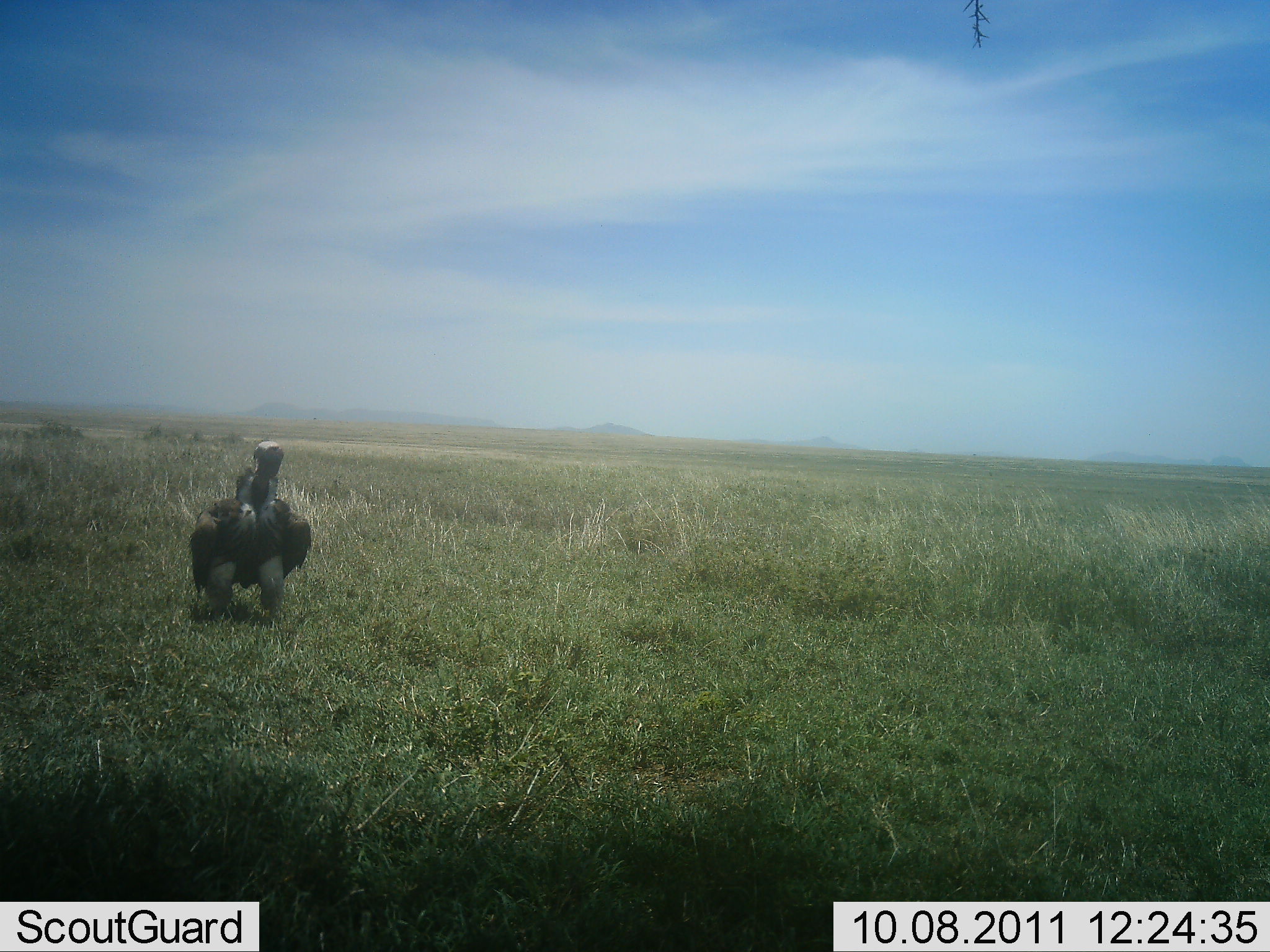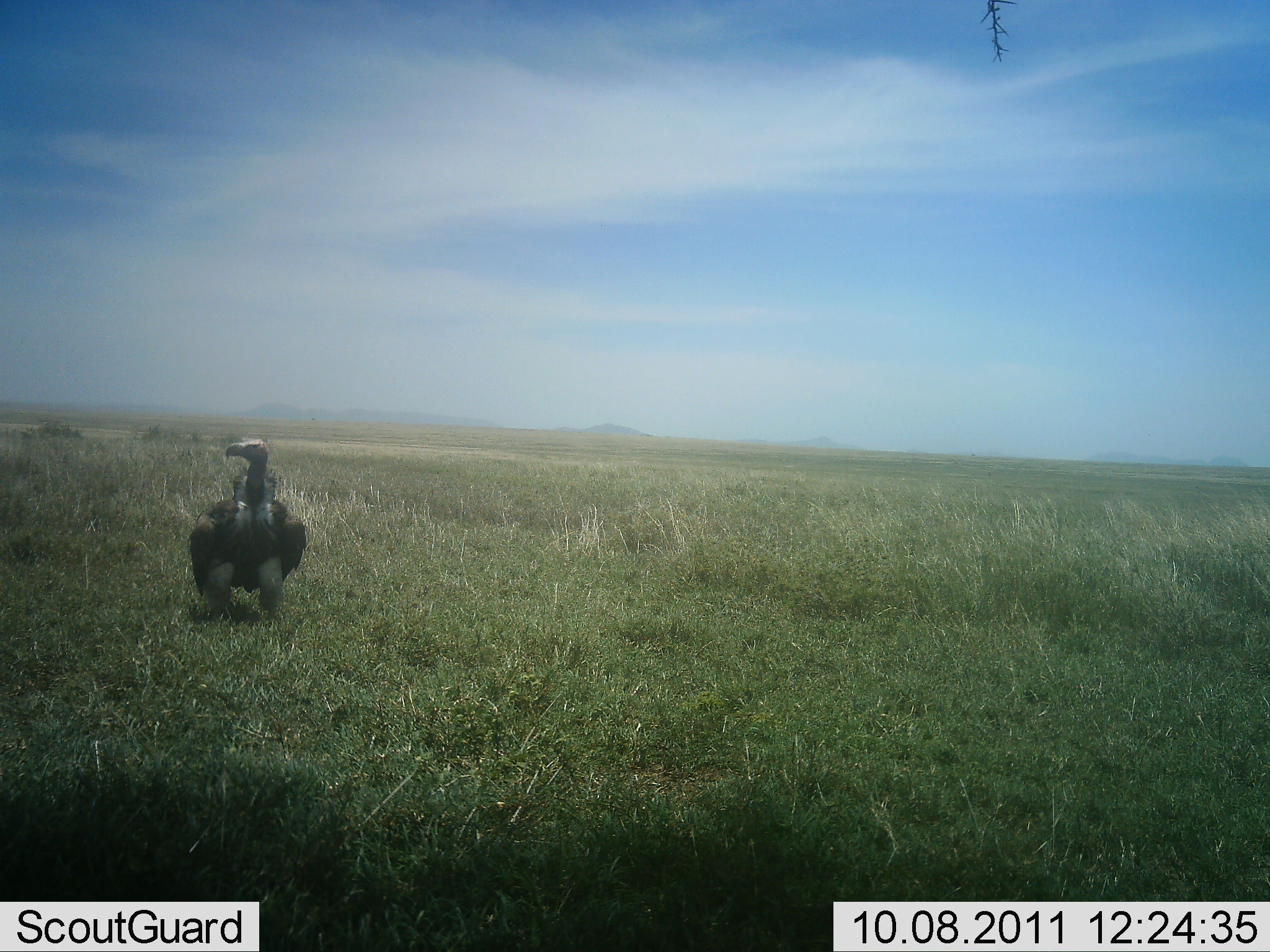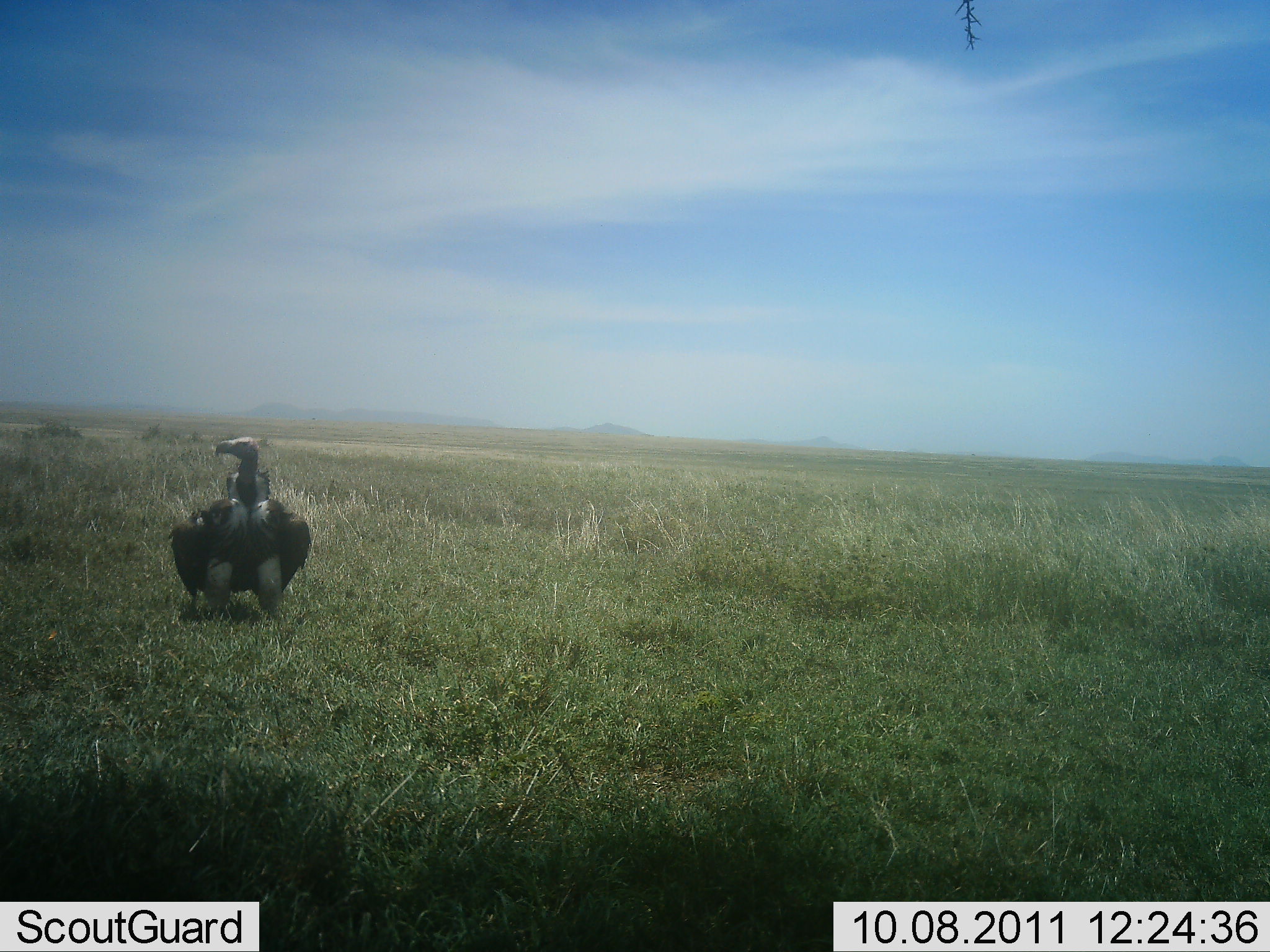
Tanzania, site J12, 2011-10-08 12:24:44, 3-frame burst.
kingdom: Animalia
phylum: Chordata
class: Aves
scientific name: Aves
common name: bird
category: otherbird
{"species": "otherbird (bird) (Aves)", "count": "1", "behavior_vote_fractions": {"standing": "83%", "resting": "8%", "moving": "8%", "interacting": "0%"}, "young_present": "0%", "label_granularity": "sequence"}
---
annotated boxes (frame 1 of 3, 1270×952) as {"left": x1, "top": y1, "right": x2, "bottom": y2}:
animal: {"left": 189, "top": 440, "right": 312, "bottom": 621}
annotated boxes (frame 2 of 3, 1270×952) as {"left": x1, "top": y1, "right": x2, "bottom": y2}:
animal: {"left": 190, "top": 439, "right": 306, "bottom": 621}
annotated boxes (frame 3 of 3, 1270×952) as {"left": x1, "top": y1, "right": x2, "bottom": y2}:
animal: {"left": 172, "top": 436, "right": 312, "bottom": 621}